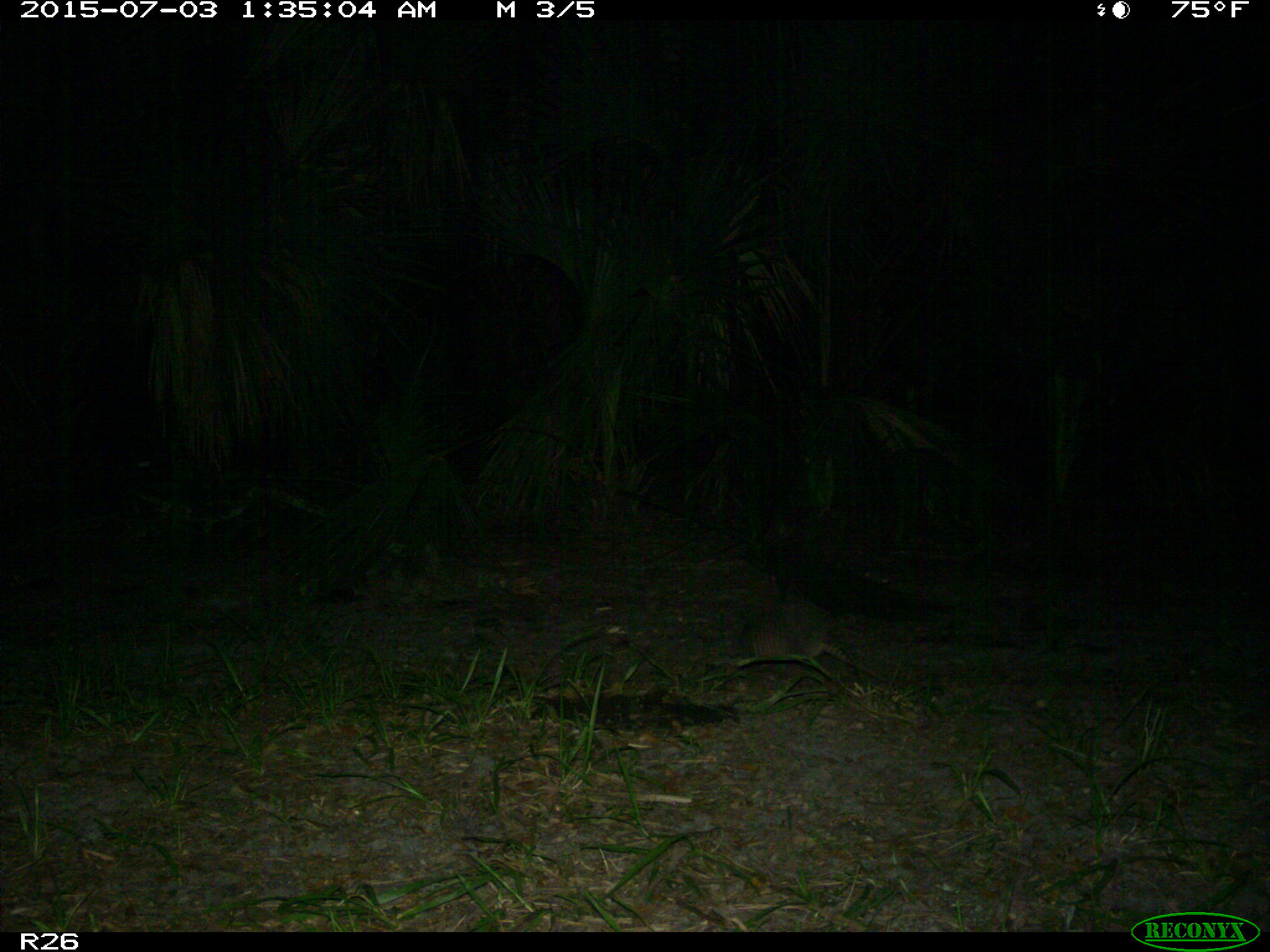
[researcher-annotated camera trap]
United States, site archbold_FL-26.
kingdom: Animalia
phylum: Chordata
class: Mammalia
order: Cingulata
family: Dasypodidae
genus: Dasypus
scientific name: Dasypus novemcinctus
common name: nine-banded armadillo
Dasypus novemcinctus (nine-banded armadillo).